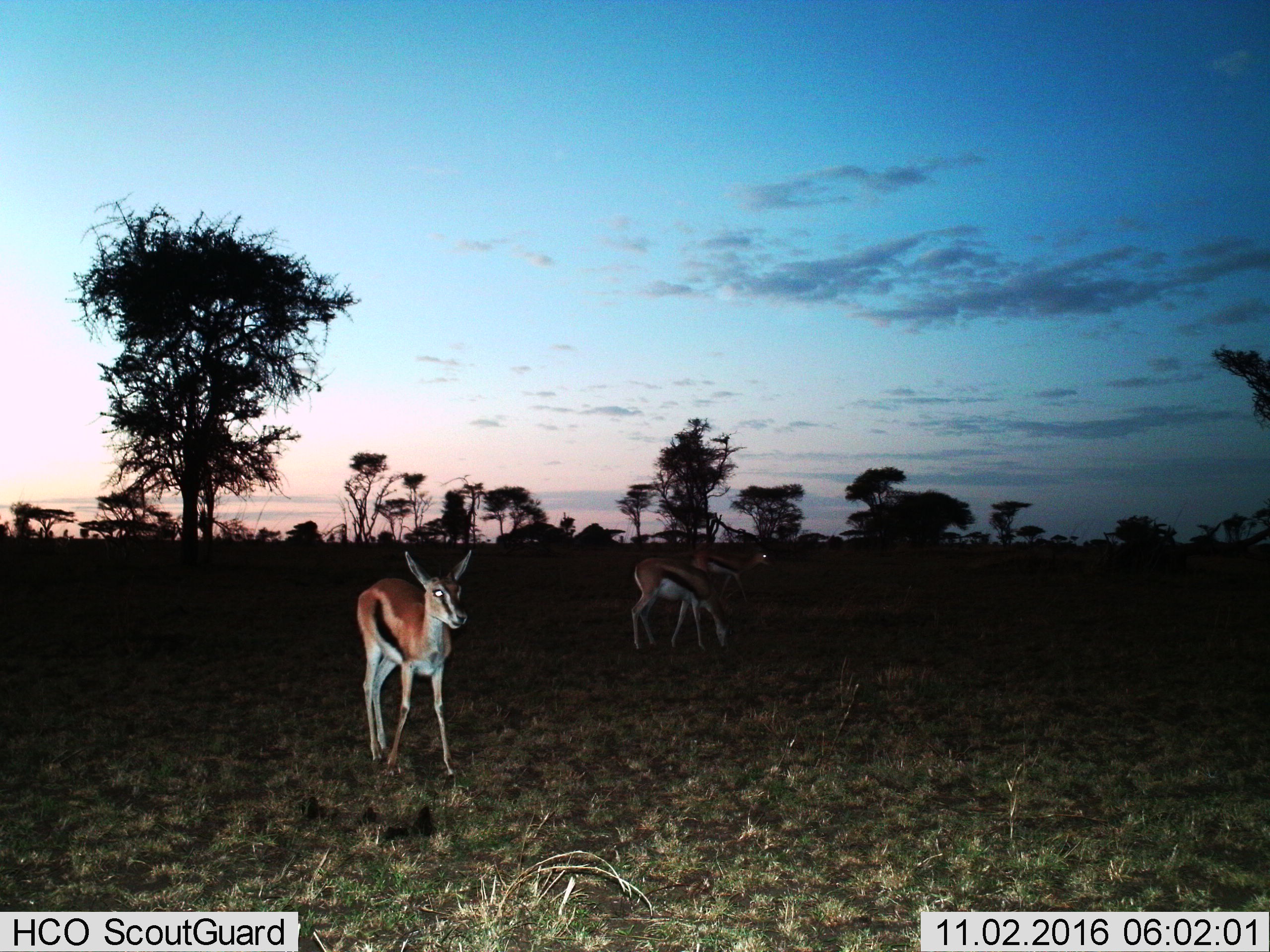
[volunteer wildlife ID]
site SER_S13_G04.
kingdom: Animalia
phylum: Chordata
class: Mammalia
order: Artiodactyla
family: Bovidae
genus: Eudorcas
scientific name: Eudorcas thomsonii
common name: thomson's gazelle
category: gazellethomsons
Gazellethomsons (thomson's gazelle) (Eudorcas thomsonii), count 3. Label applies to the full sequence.